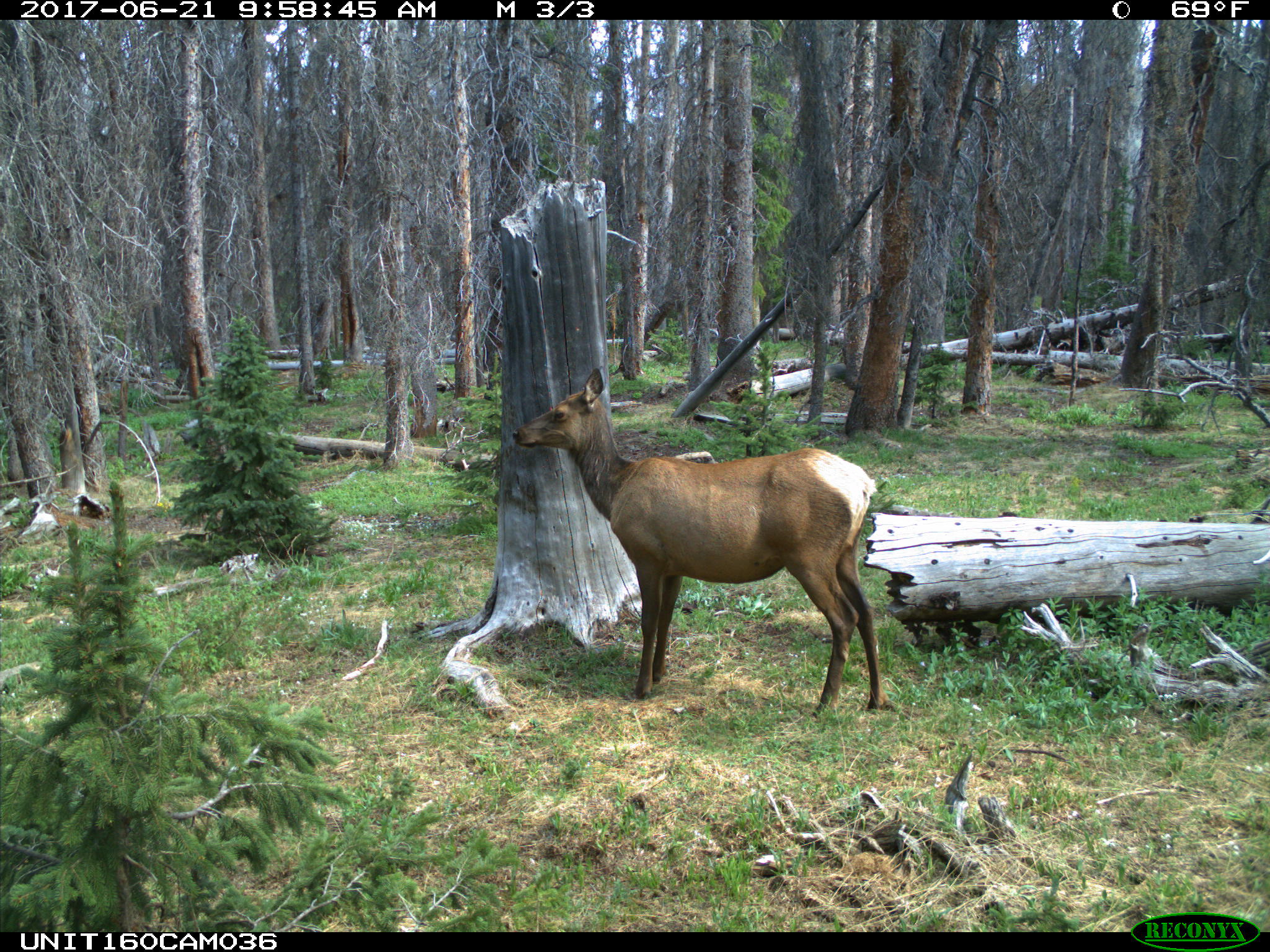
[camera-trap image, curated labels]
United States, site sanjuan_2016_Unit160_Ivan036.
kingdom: Animalia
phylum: Chordata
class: Mammalia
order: Artiodactyla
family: Cervidae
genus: Cervus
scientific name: Cervus elaphus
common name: red deer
Cervus elaphus (red deer).